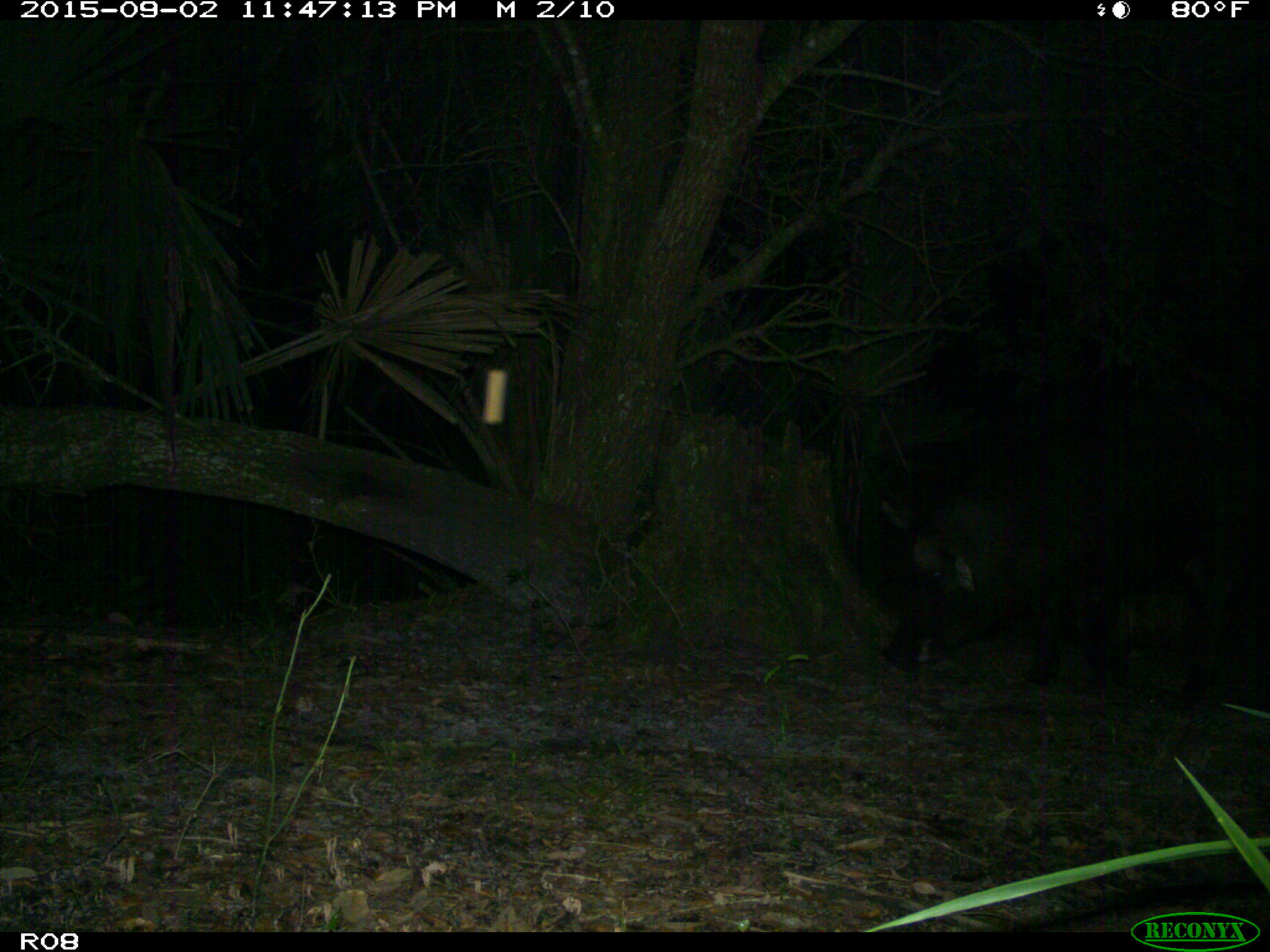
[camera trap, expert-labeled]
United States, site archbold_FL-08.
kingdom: Animalia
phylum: Chordata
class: Mammalia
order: Artiodactyla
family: Suidae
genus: Sus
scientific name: Sus scrofa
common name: wild boar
Sus scrofa (wild boar).